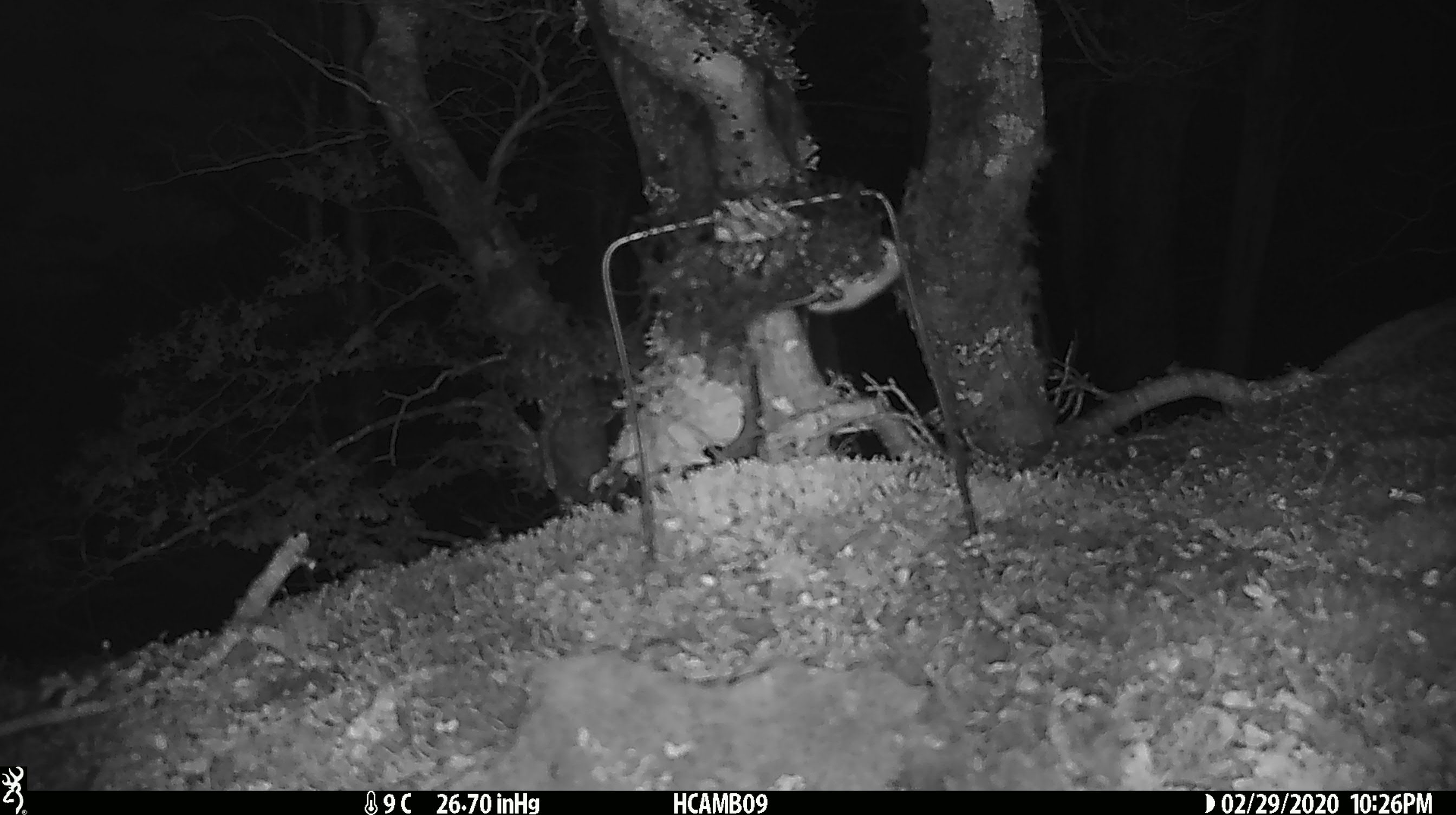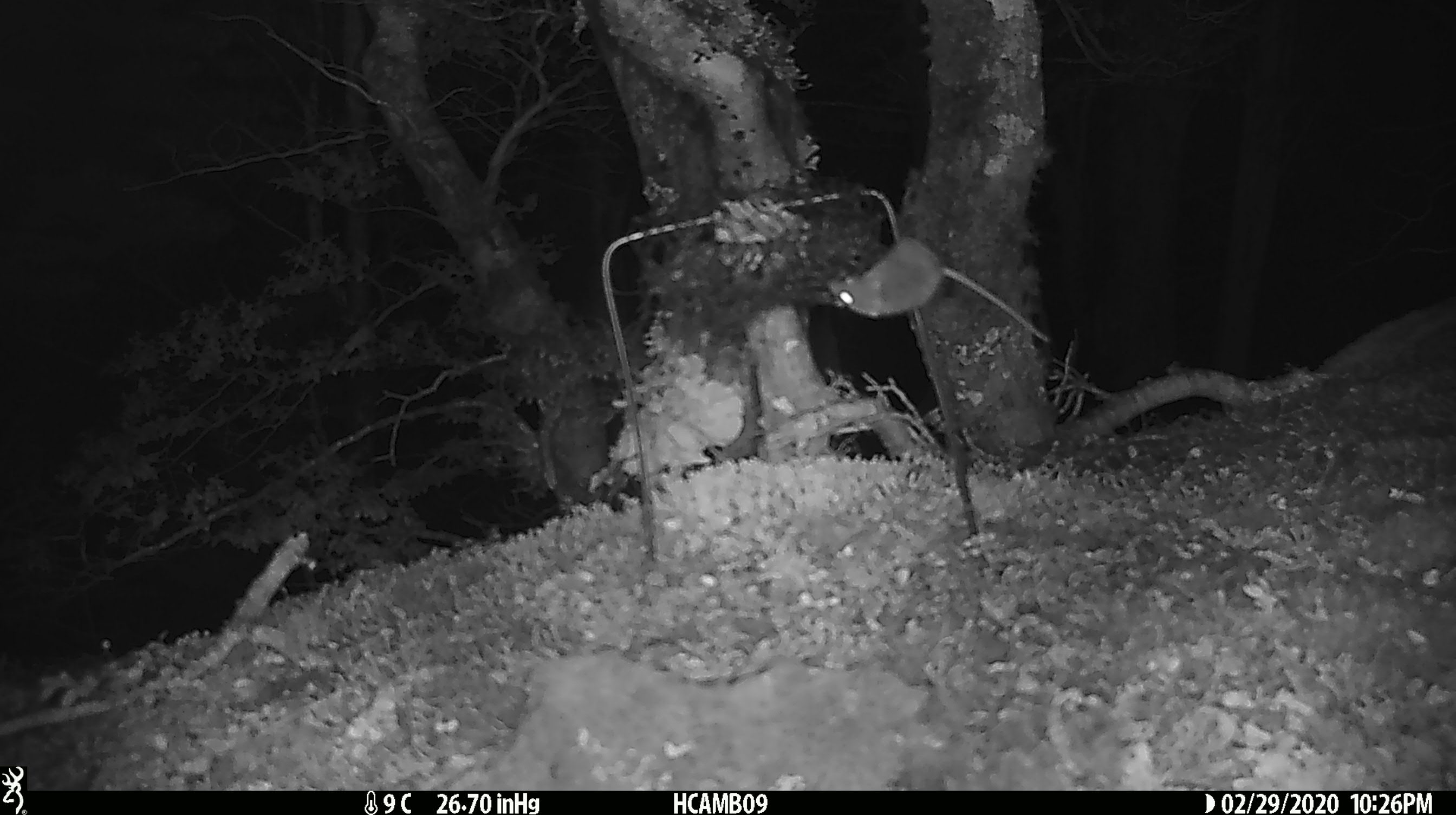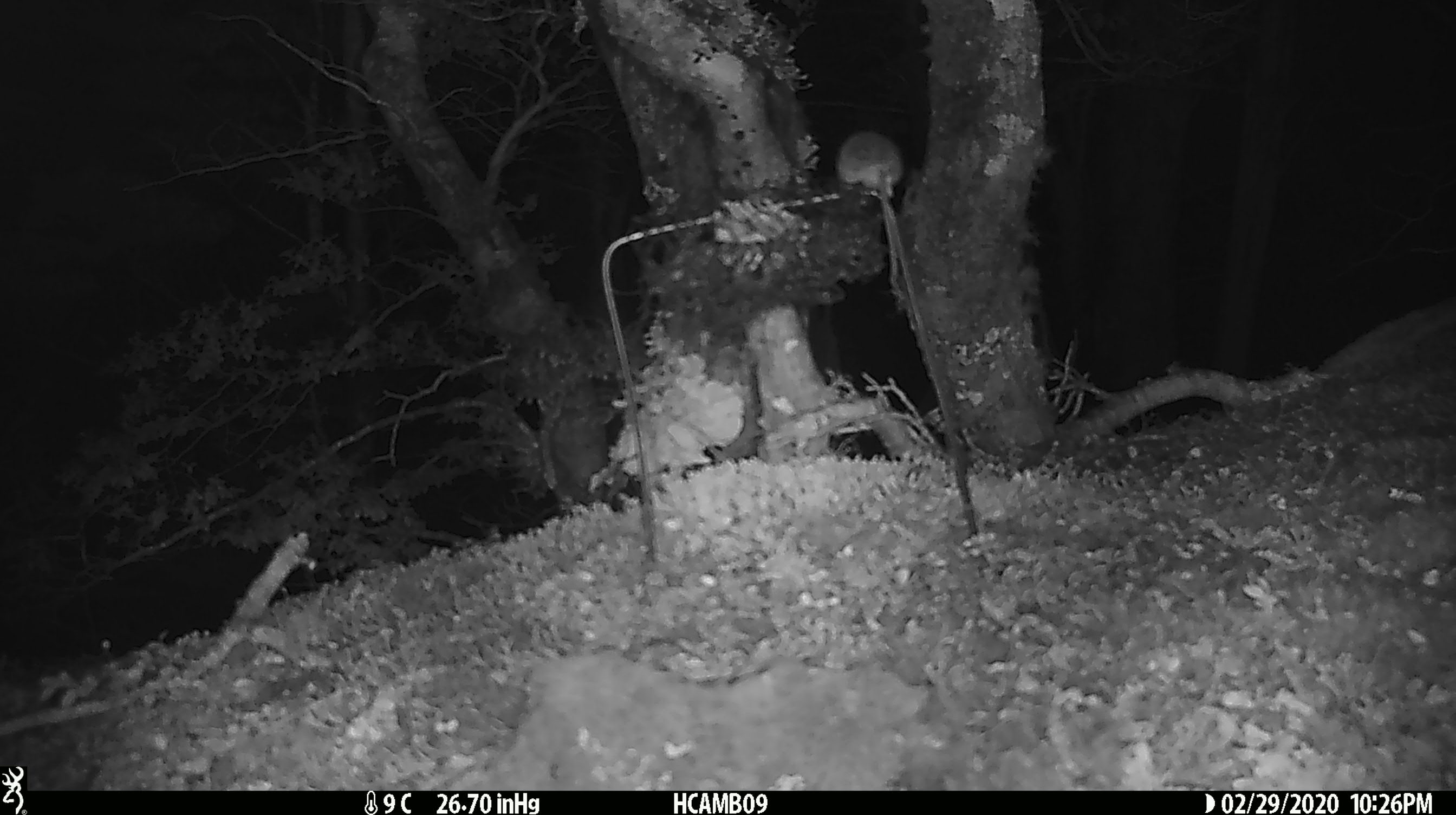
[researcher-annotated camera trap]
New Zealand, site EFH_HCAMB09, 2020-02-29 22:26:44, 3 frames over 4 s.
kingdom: Animalia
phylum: Chordata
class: Mammalia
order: Rodentia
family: Muridae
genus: Mus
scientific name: Mus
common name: mouse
Mouse (Mus).